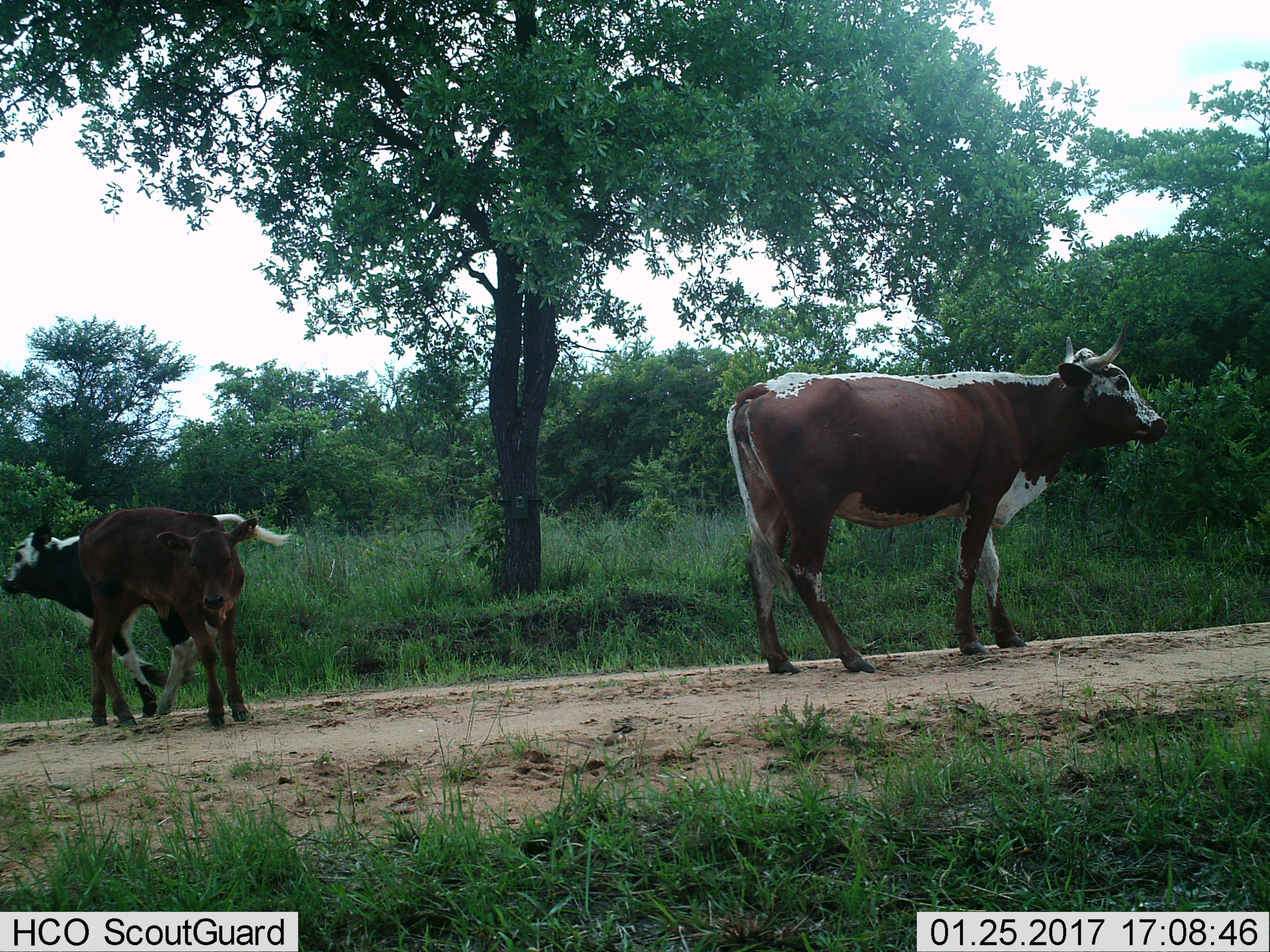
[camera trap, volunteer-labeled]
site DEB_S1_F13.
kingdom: Animalia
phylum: Chordata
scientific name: Vertebrata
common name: domestic animal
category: domesticanimal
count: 3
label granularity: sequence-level